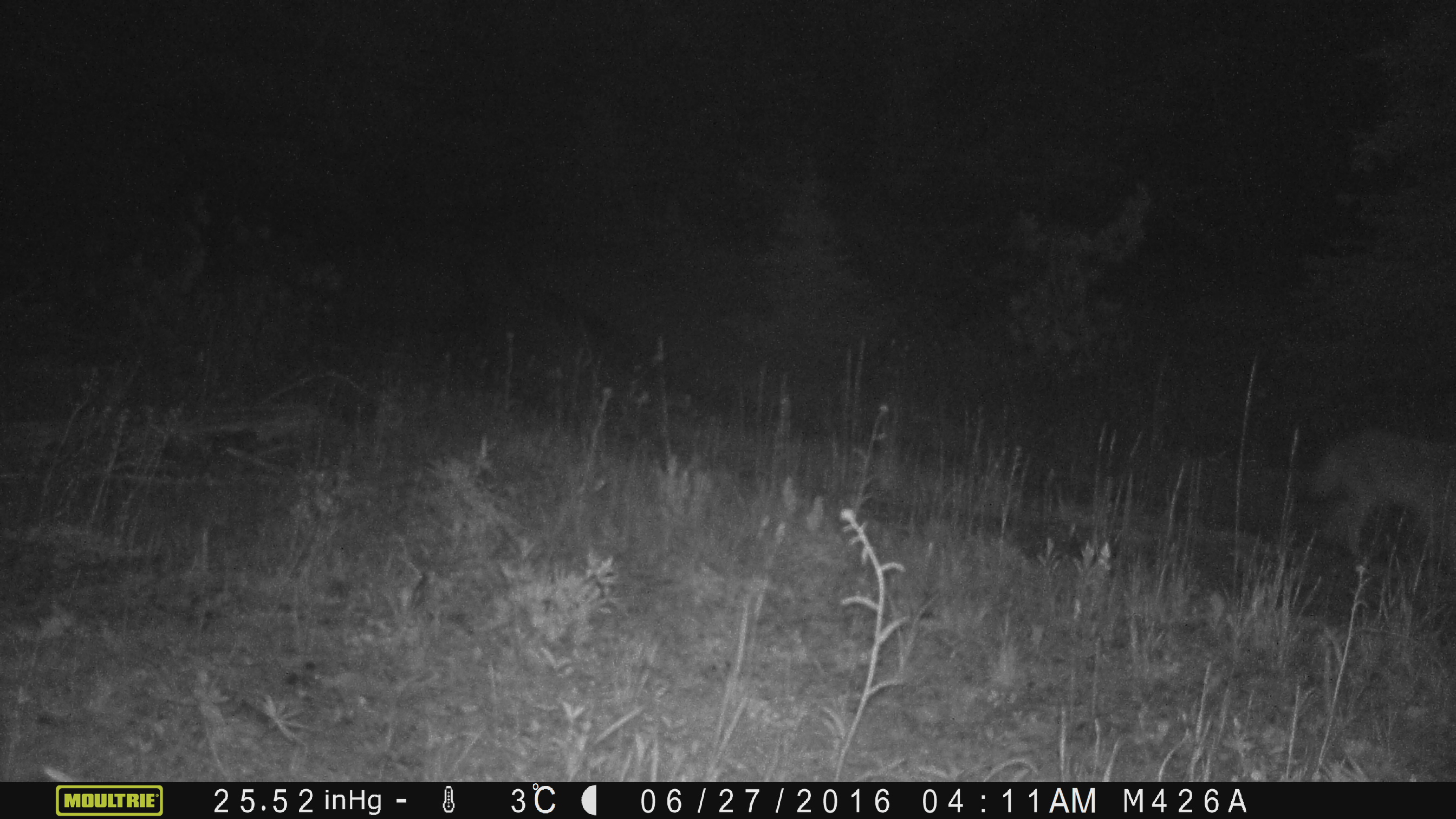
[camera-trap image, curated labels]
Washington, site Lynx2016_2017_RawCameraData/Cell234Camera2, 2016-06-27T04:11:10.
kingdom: Animalia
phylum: Chordata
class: Mammalia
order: Carnivora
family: Canidae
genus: Canis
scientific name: Canis latrans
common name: coyote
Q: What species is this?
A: Canis latrans (coyote).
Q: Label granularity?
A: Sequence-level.